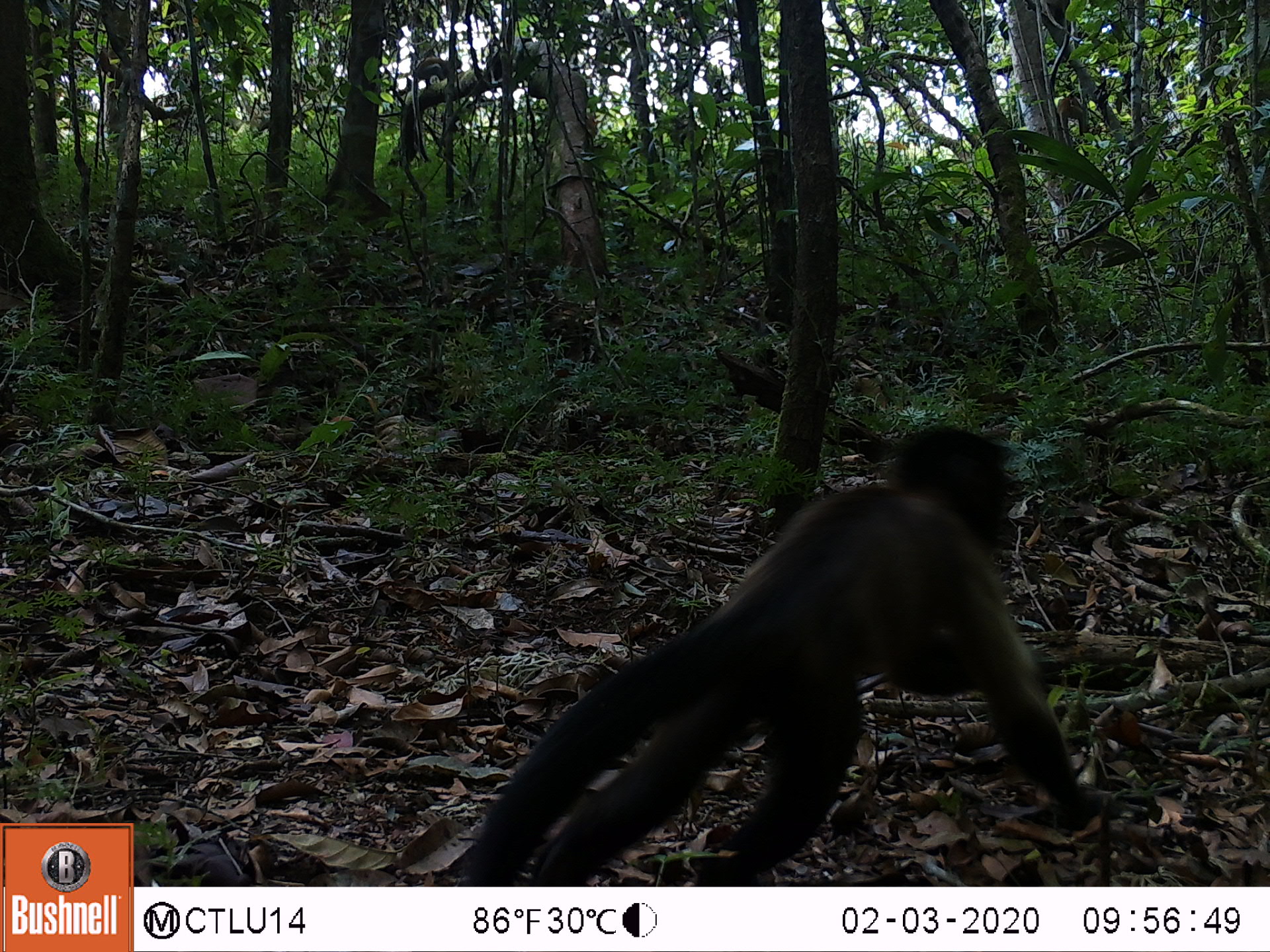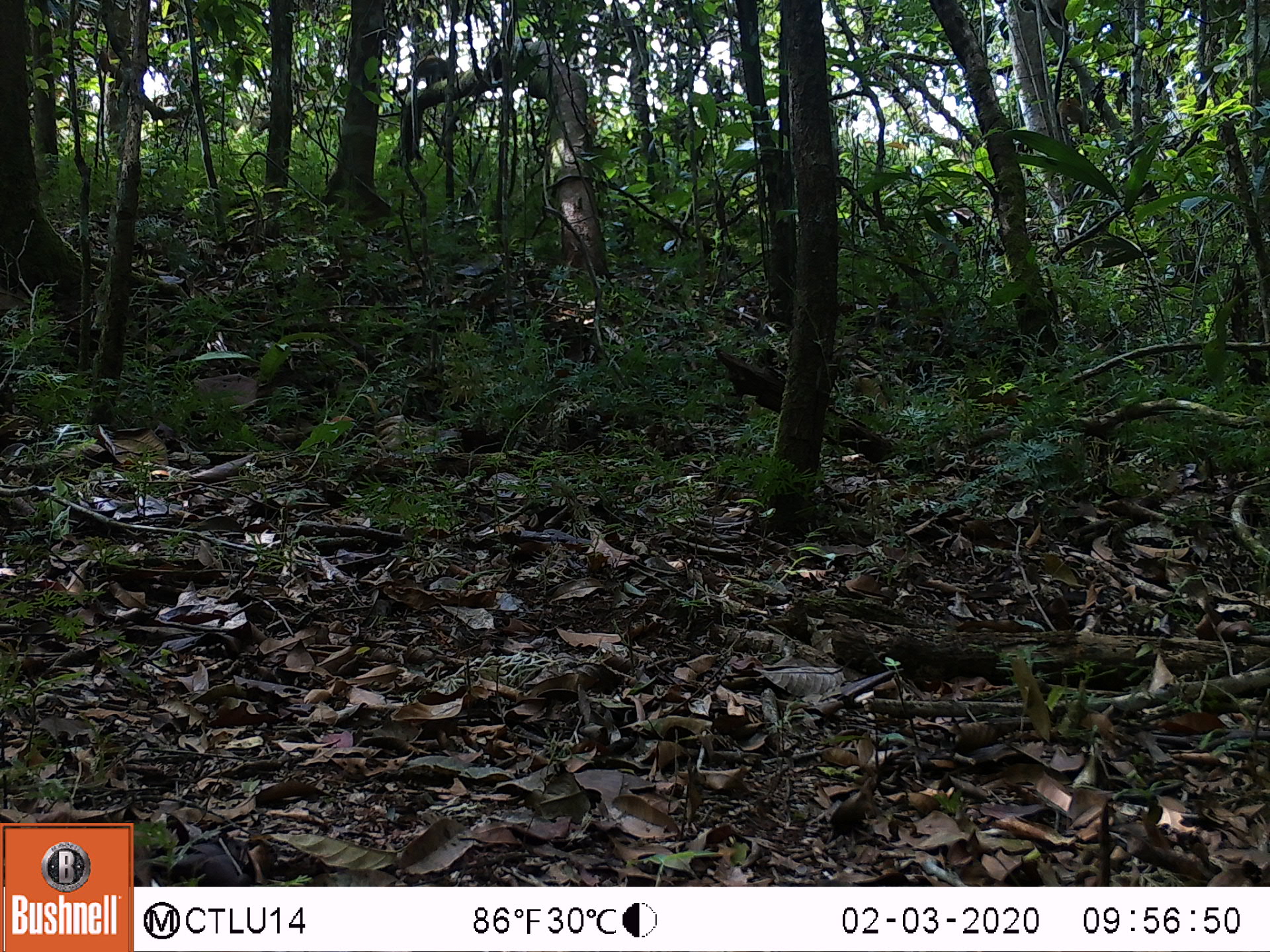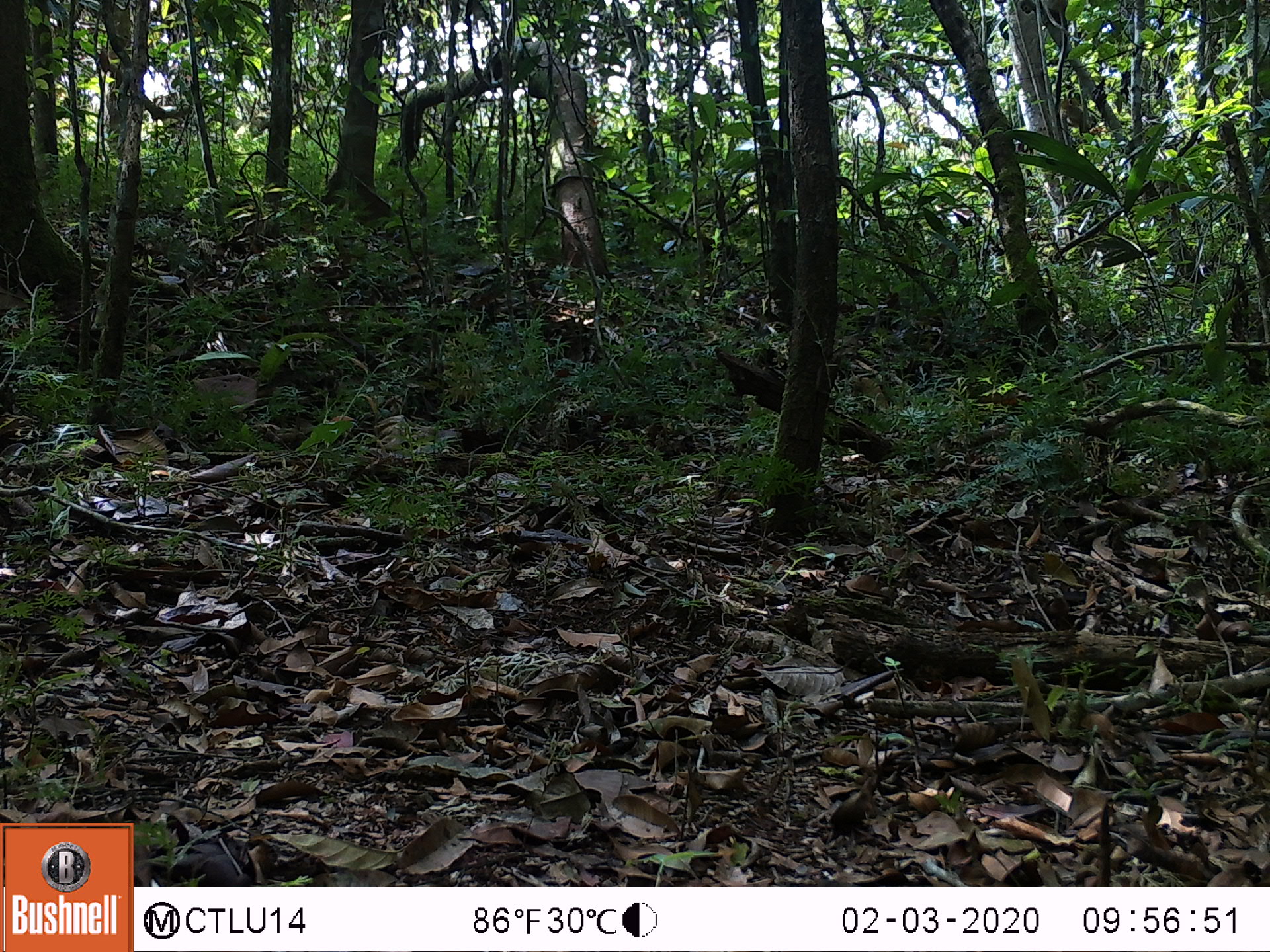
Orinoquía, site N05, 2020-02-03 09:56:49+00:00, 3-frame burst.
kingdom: Animalia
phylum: Chordata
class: Mammalia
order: Primates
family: Cebidae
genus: Sapajus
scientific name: Sapajus apella margaritae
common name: margarita island capuchin